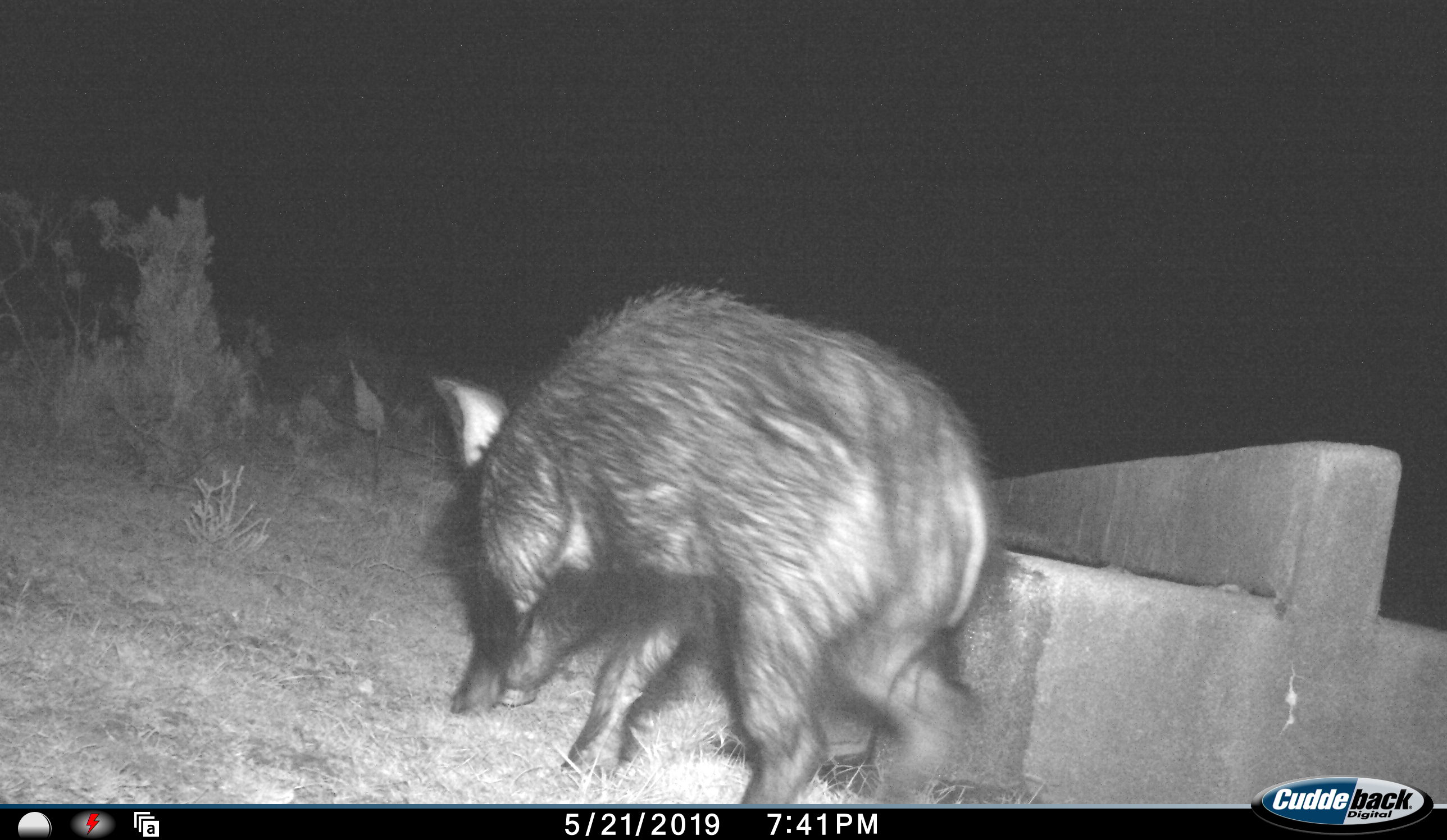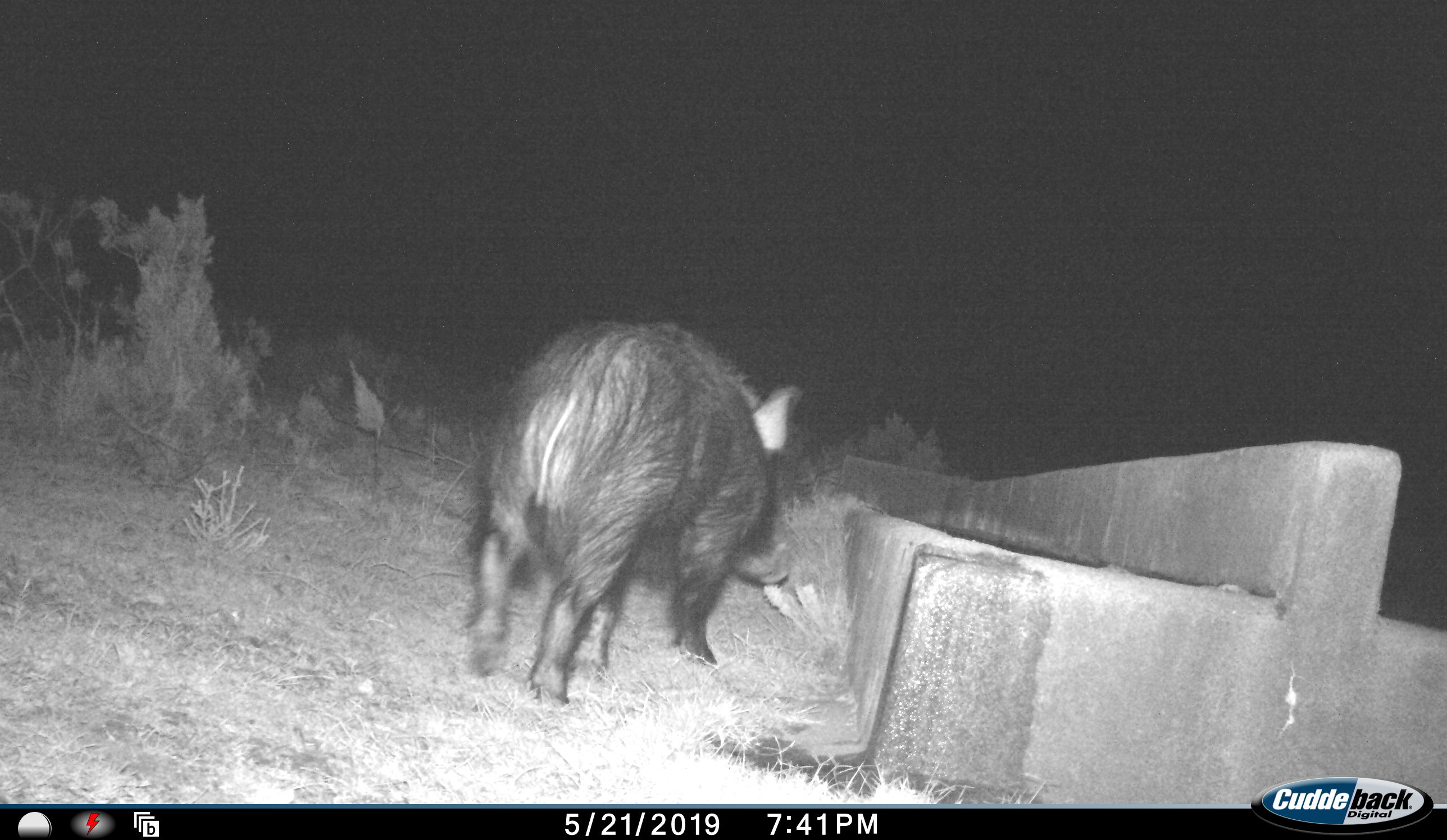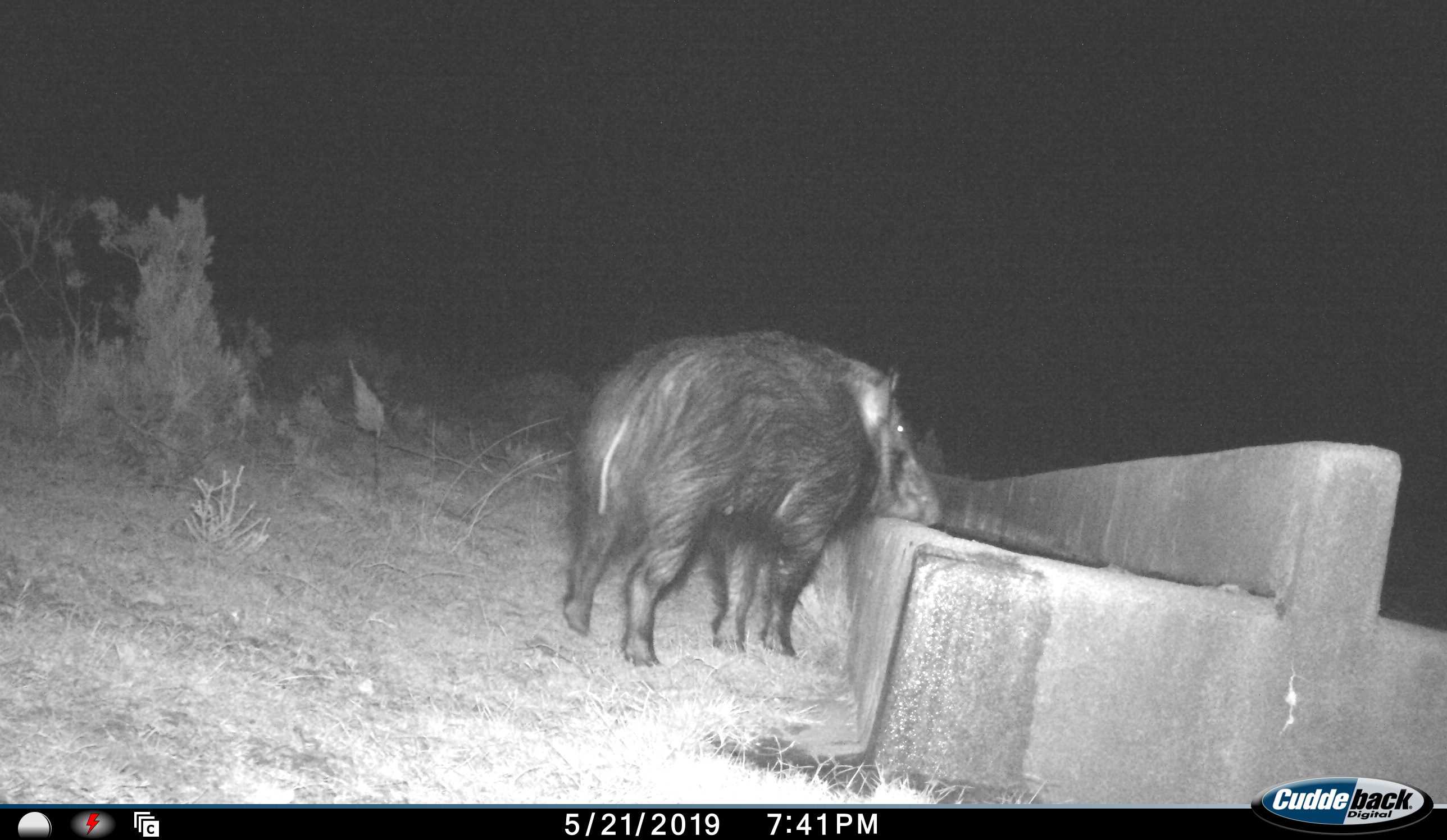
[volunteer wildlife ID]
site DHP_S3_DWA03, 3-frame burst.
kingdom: Animalia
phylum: Chordata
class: Mammalia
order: Artiodactyla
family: Suidae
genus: Potamochoerus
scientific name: Potamochoerus larvatus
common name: bushpig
Bushpig (Potamochoerus larvatus), count 1. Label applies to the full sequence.